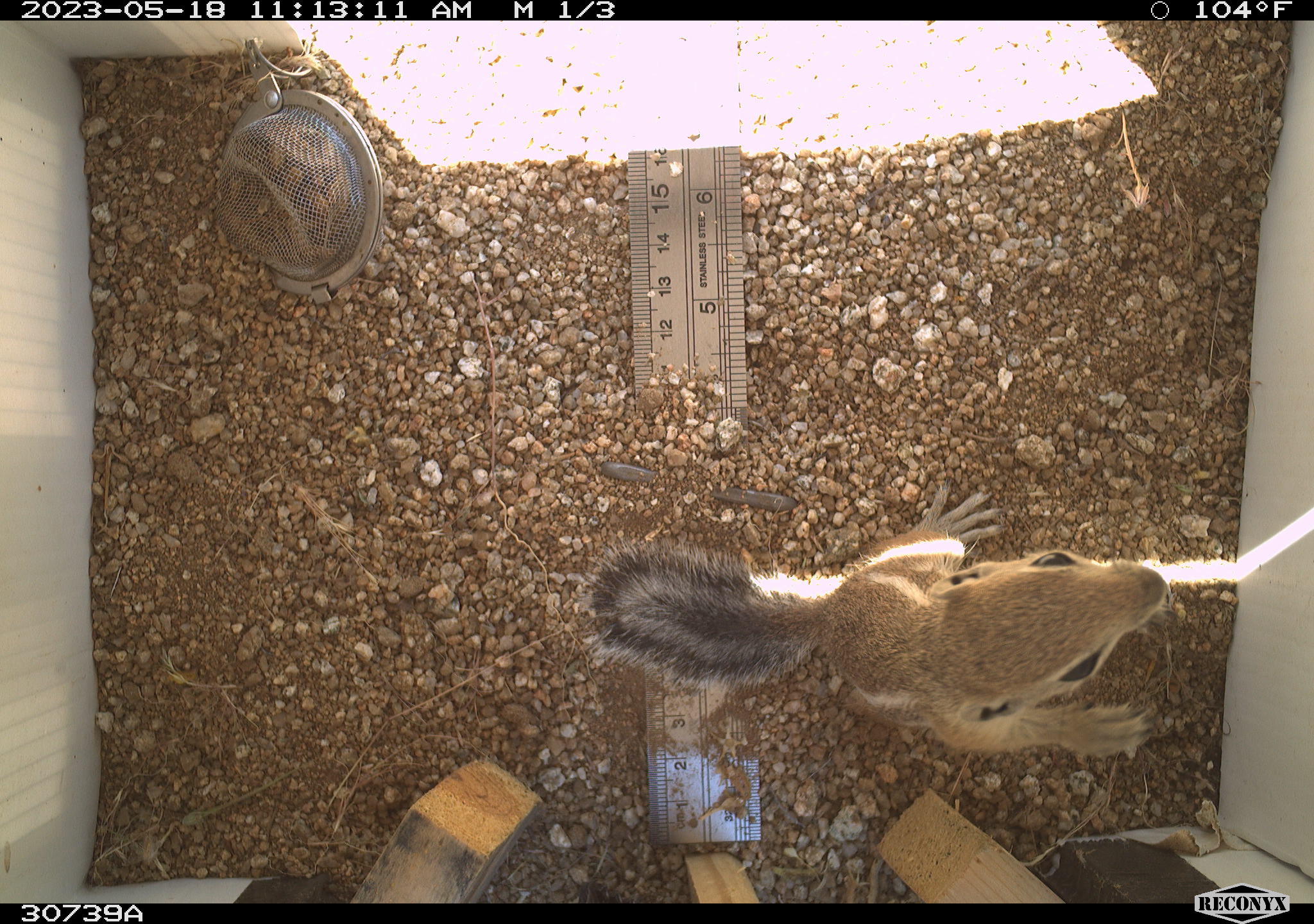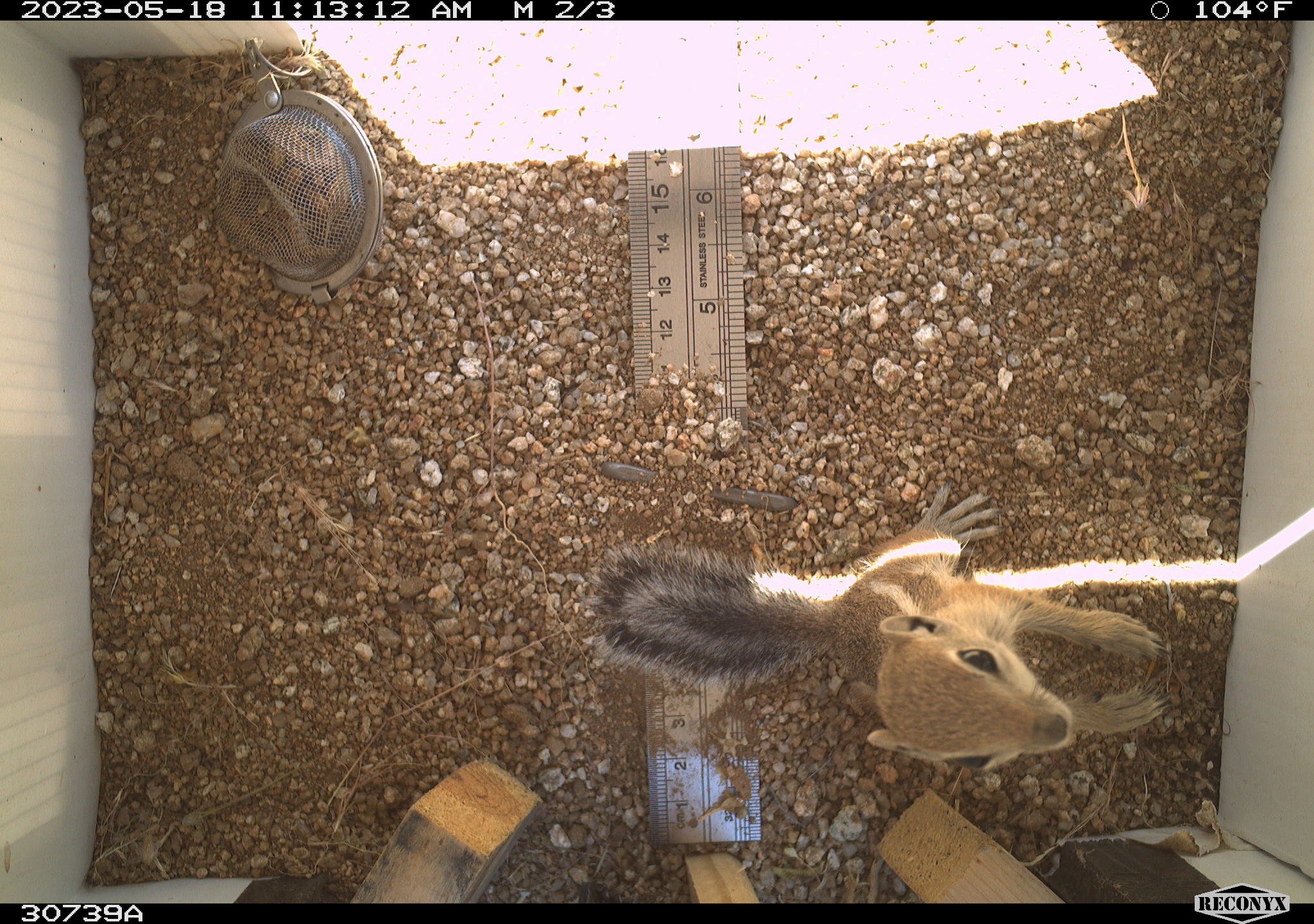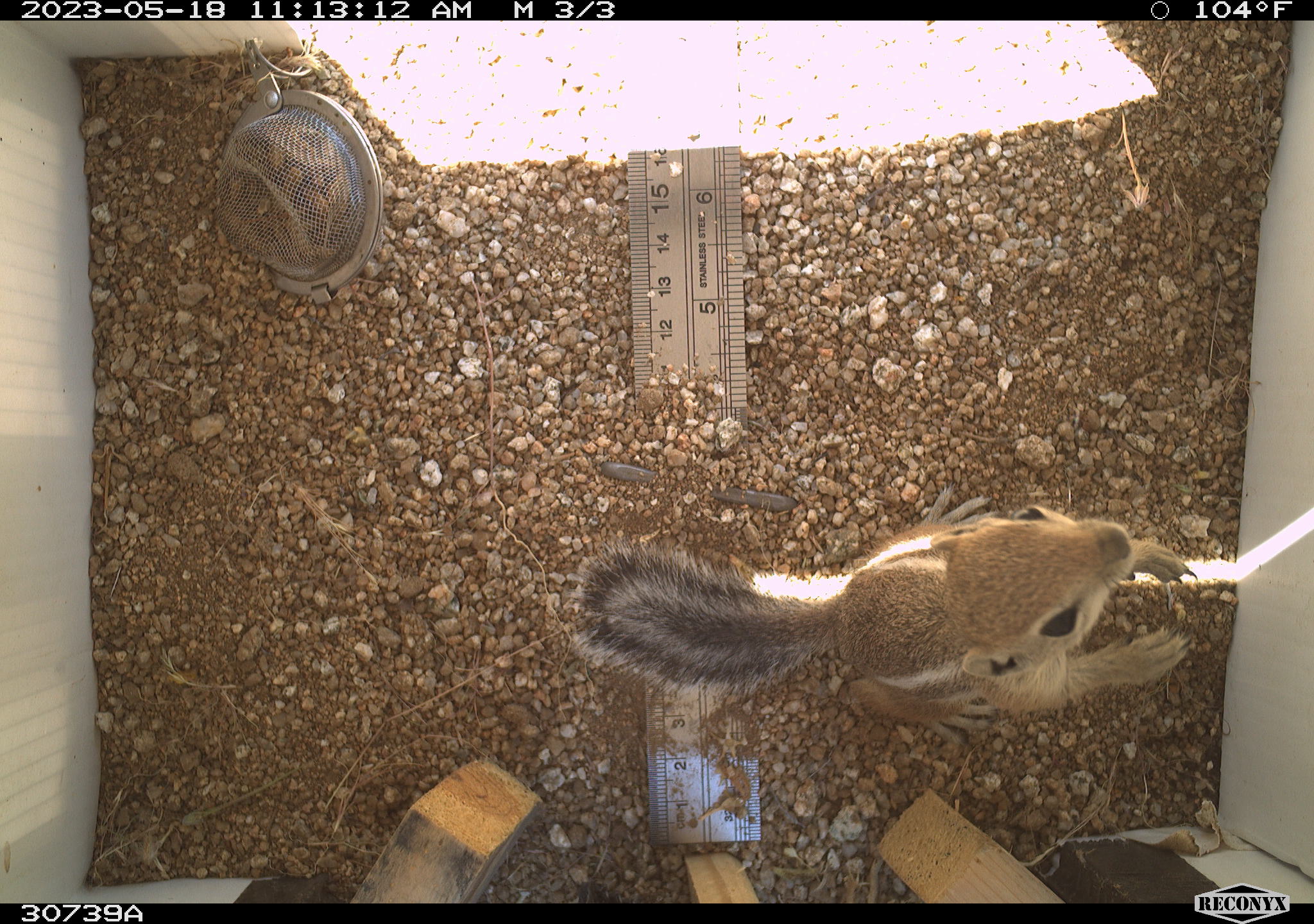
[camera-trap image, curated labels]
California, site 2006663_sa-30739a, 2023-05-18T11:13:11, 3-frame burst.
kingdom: Animalia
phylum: Chordata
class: Mammalia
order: Rodentia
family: Sciuridae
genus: Ammospermophilus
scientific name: Ammospermophilus leucurus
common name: white-tailed antelope squirrel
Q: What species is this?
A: White-tailed antelope squirrel (Ammospermophilus leucurus).